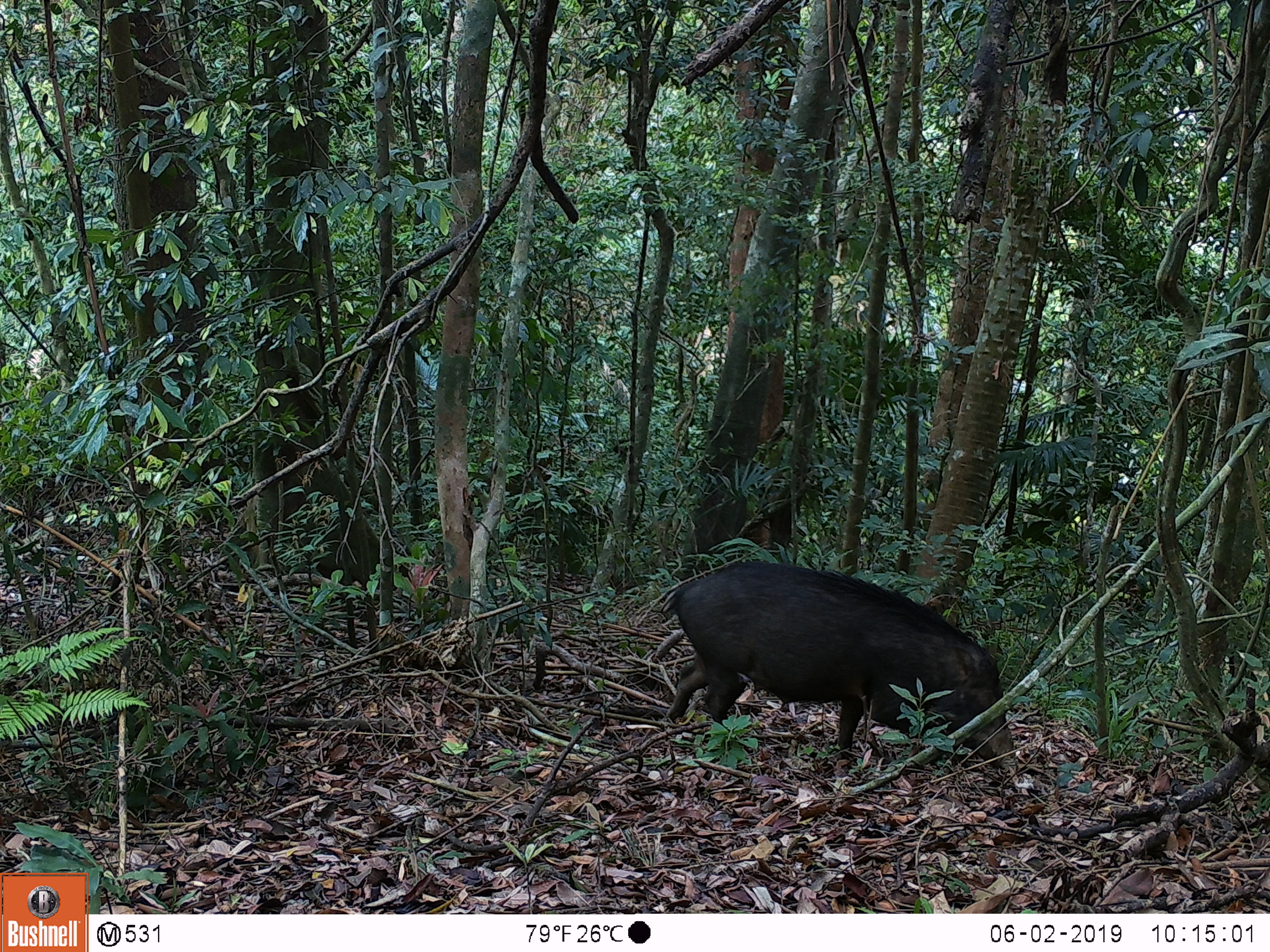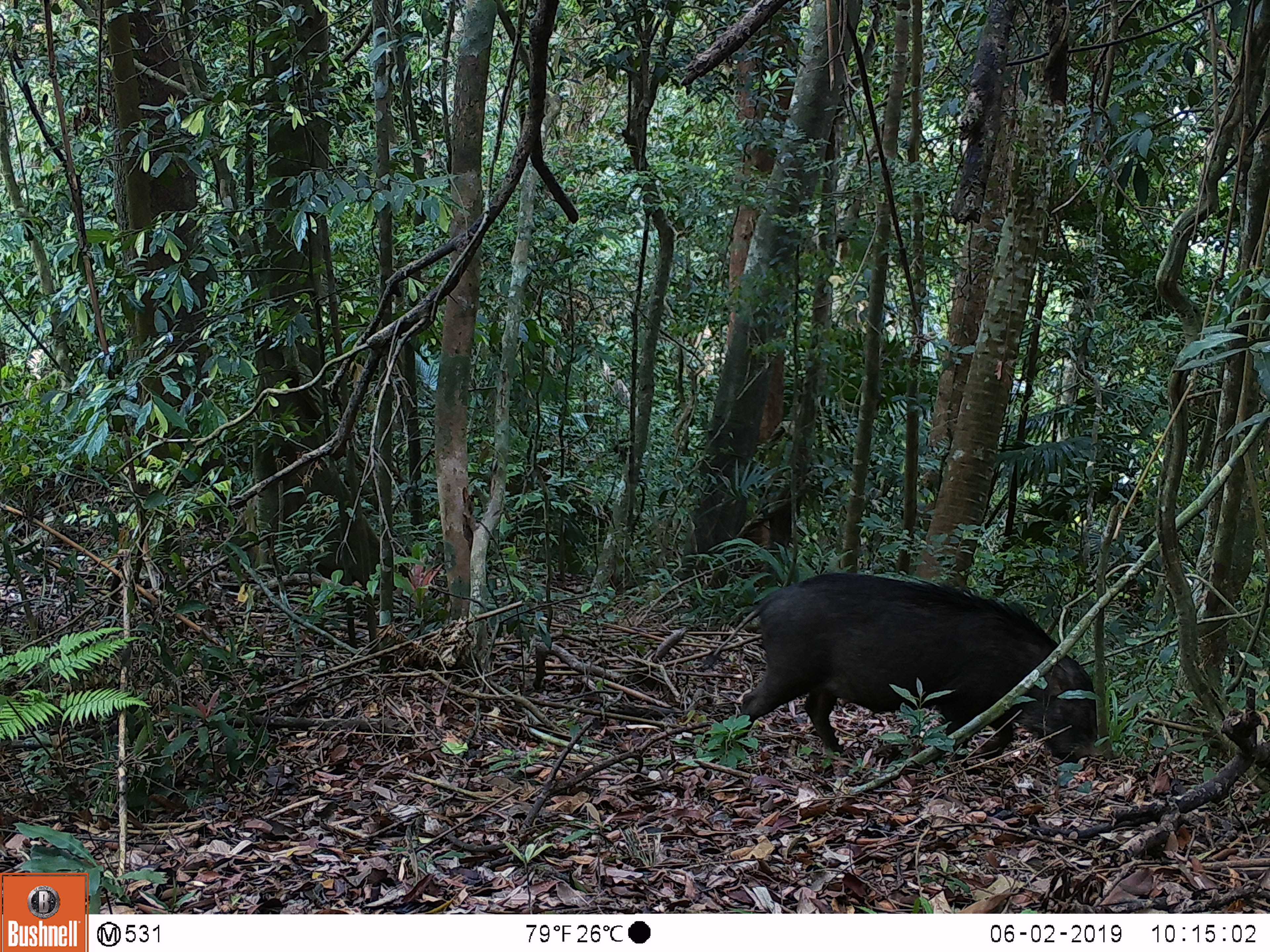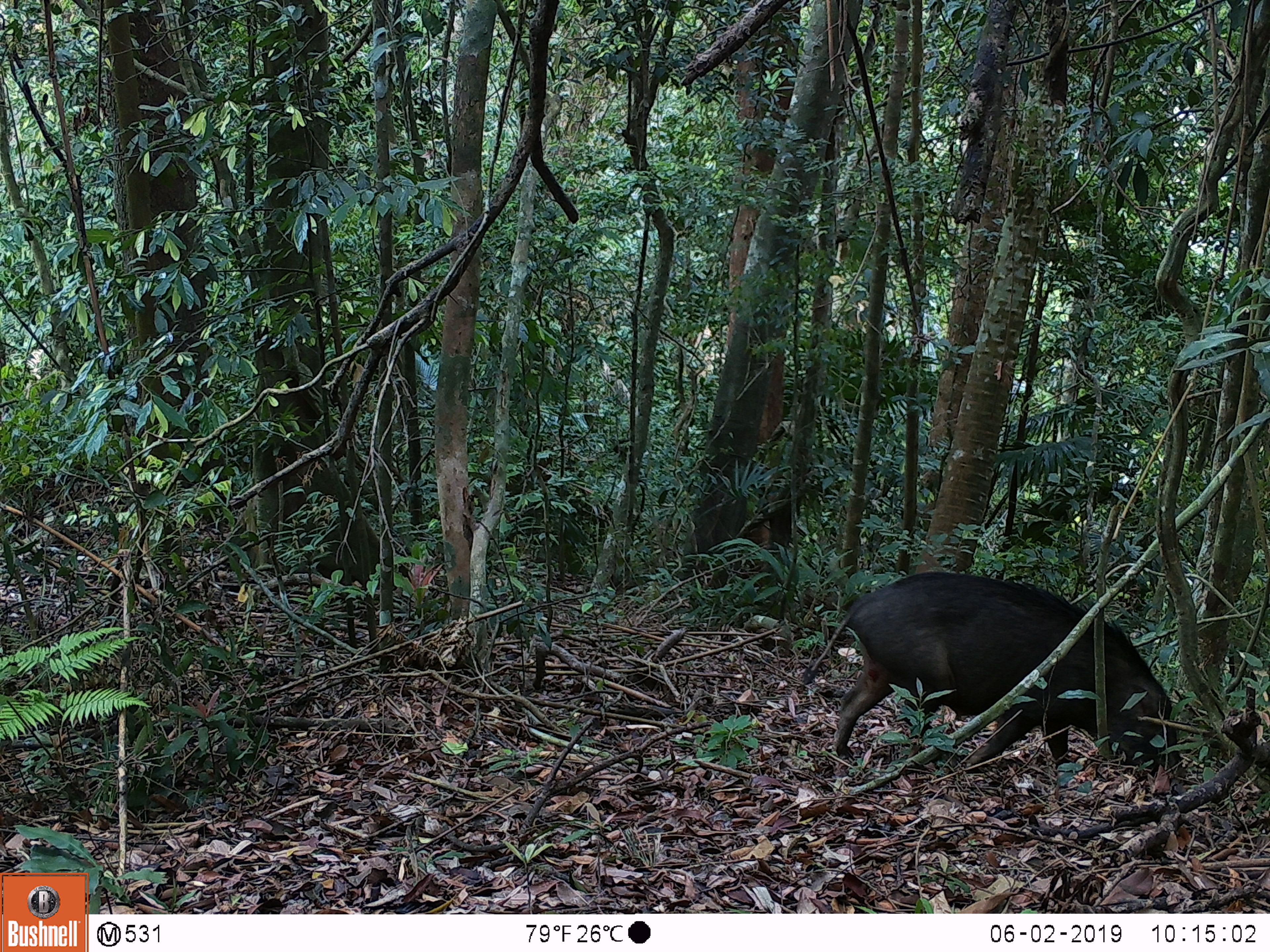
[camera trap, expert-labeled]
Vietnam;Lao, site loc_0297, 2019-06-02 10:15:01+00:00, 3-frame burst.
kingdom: Animalia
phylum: Chordata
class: Mammalia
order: Artiodactyla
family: Suidae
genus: Sus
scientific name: Sus scrofa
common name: eurasian wild pig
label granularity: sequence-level